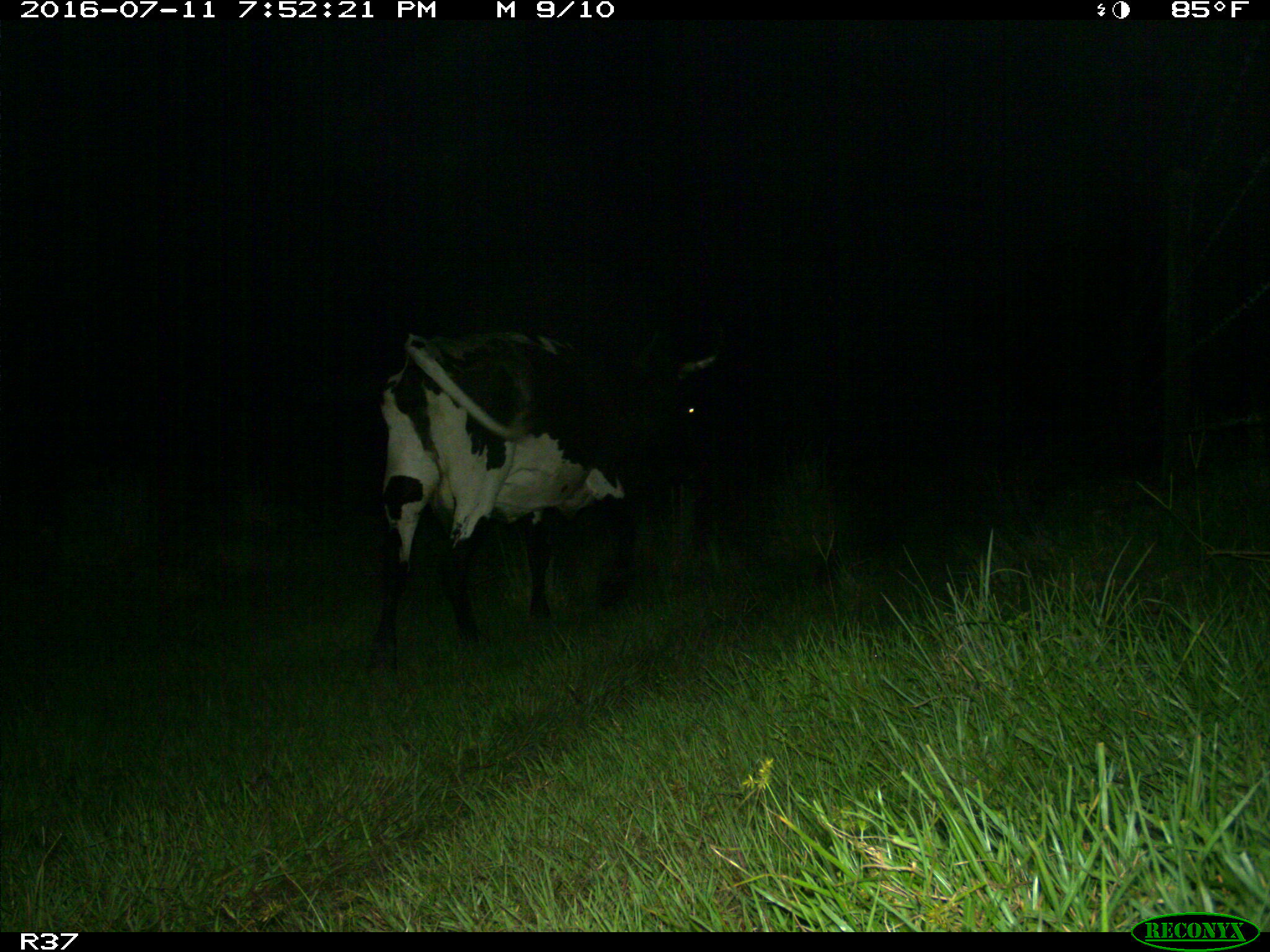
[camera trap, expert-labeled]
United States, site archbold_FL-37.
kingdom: Animalia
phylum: Chordata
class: Mammalia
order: Artiodactyla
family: Bovidae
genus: Bos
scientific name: Bos taurus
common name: domestic cow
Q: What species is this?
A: Bos taurus (domestic cow).